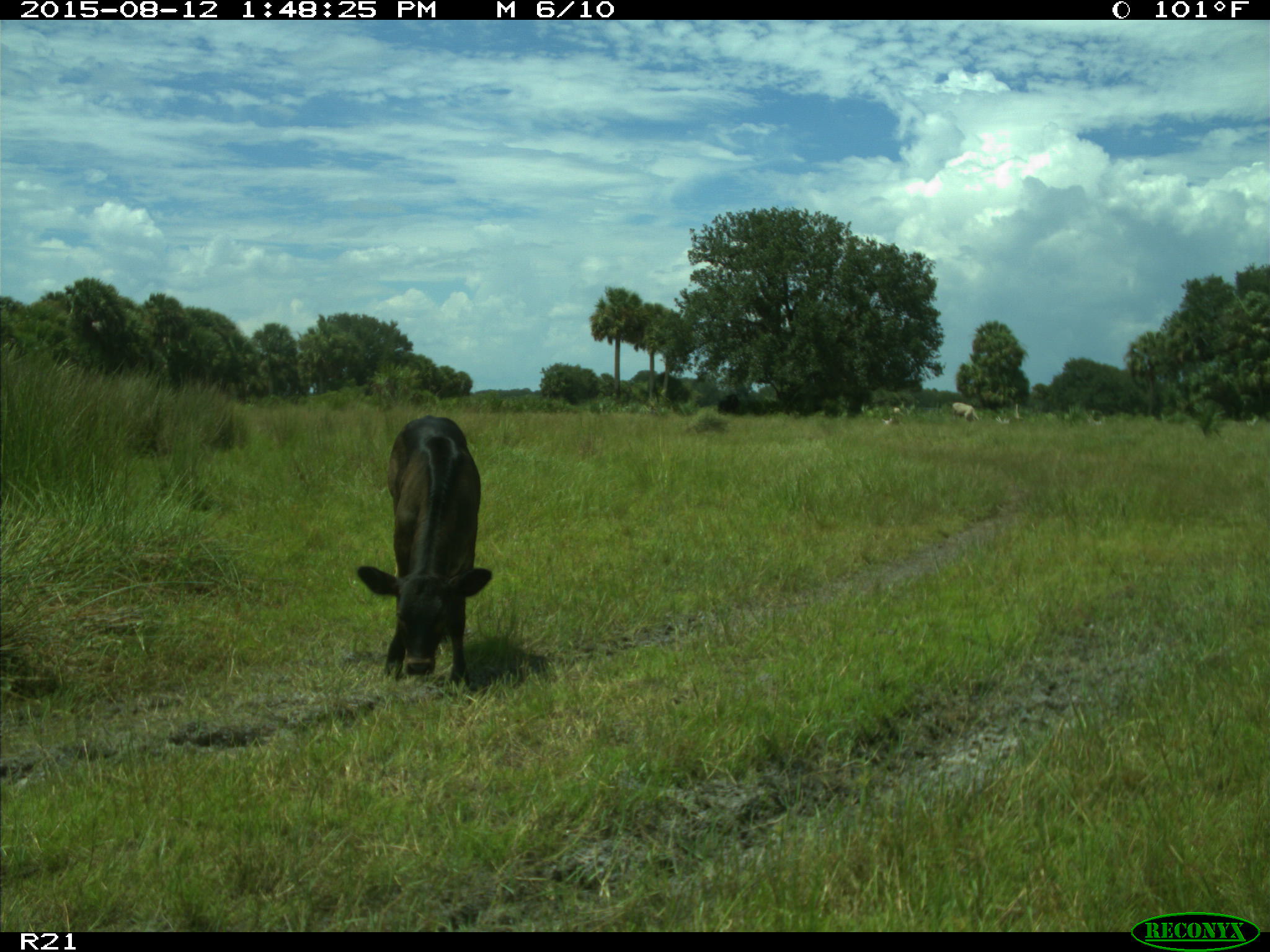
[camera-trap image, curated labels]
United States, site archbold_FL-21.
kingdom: Animalia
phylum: Chordata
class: Mammalia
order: Artiodactyla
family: Bovidae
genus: Bos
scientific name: Bos taurus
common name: domestic cow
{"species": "Bos taurus (domestic cow)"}